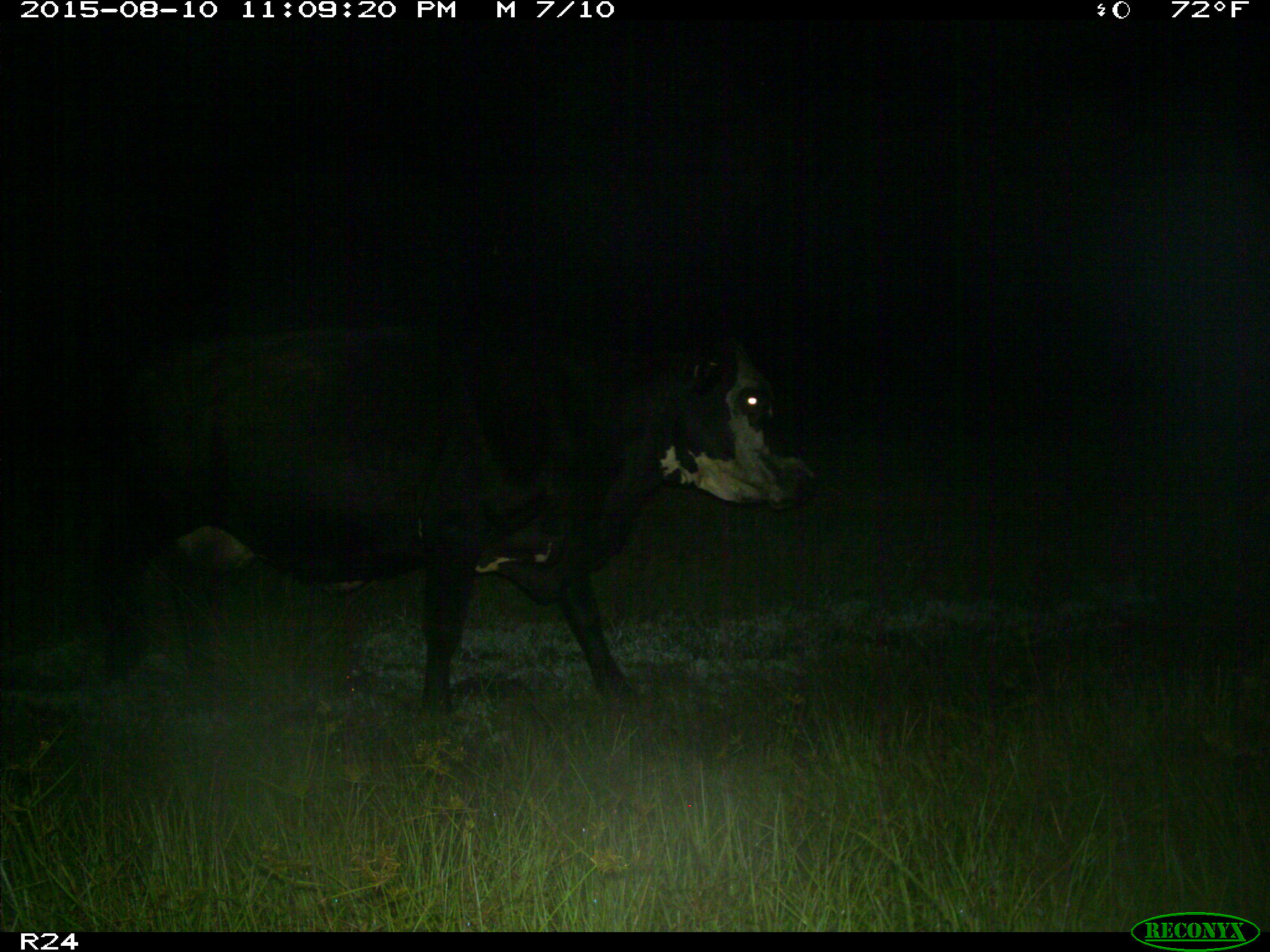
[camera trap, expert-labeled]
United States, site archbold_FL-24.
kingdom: Animalia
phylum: Chordata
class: Mammalia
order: Artiodactyla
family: Bovidae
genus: Bos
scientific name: Bos taurus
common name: domestic cow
Bos taurus (domestic cow).